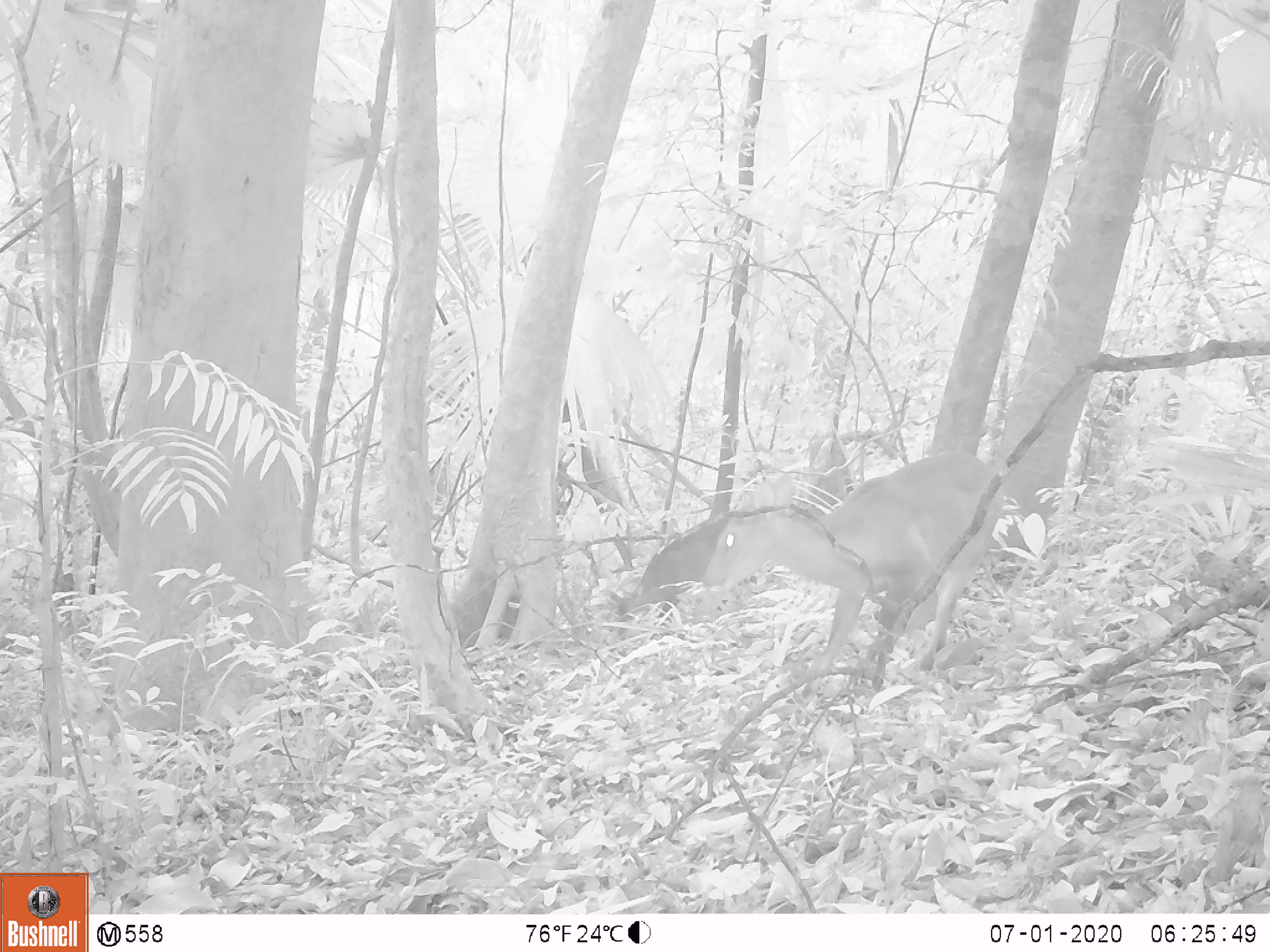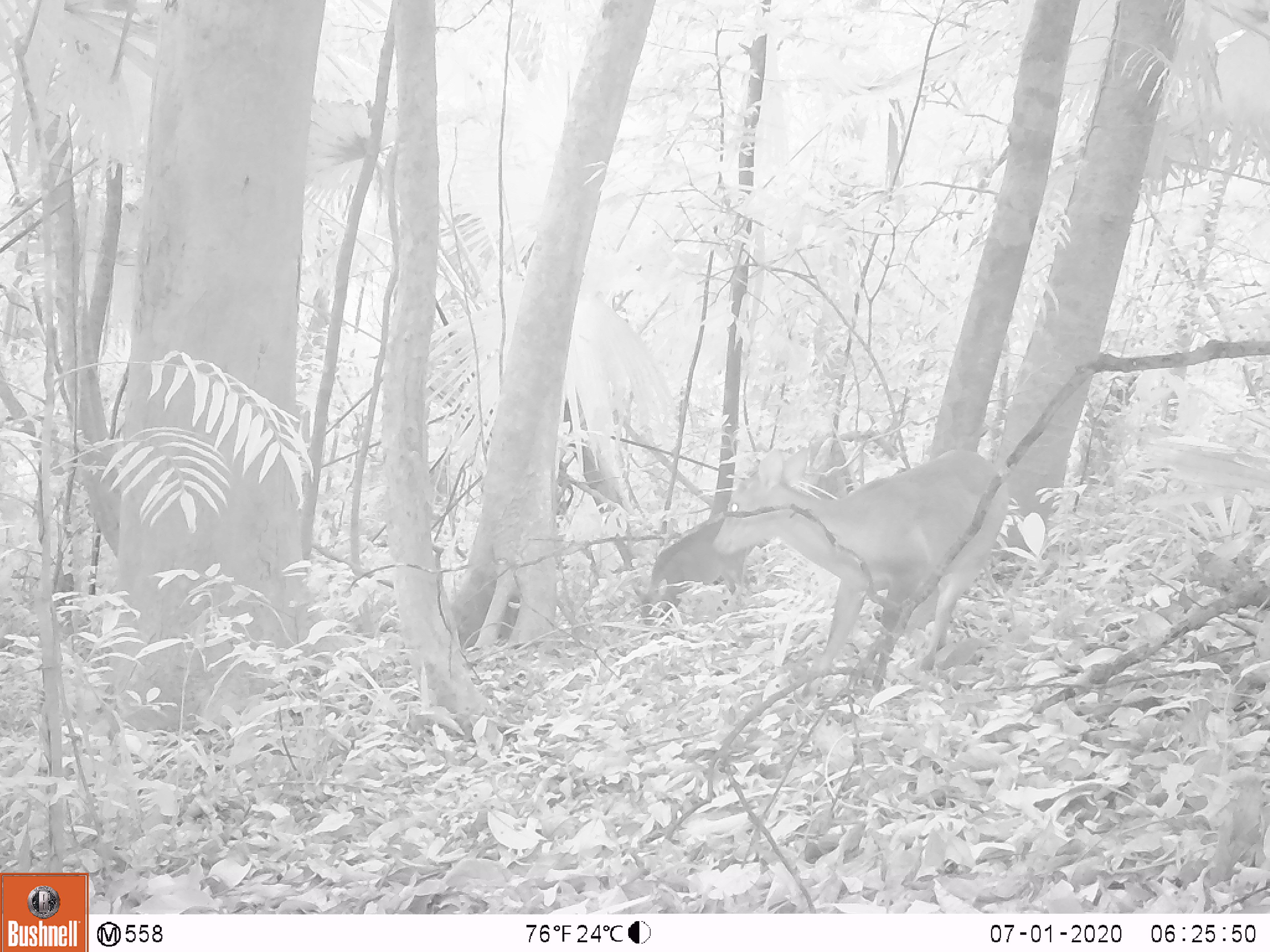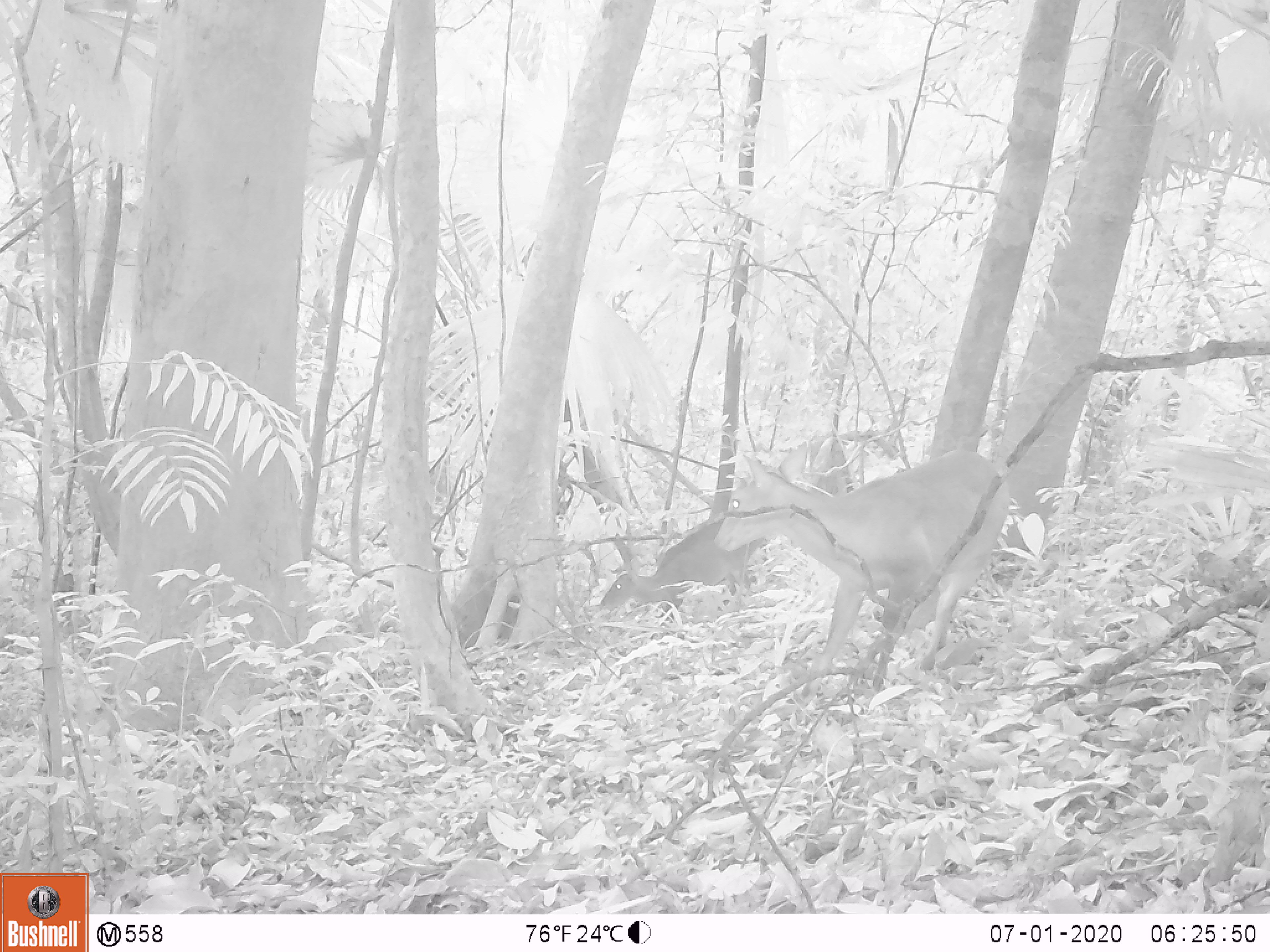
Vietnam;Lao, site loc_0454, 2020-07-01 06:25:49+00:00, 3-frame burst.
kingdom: Animalia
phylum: Chordata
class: Mammalia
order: Artiodactyla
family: Cervidae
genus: Muntiacus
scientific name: Muntiacus vuquangensis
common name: large-antlered muntjac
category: large antlered muntjac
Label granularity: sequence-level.